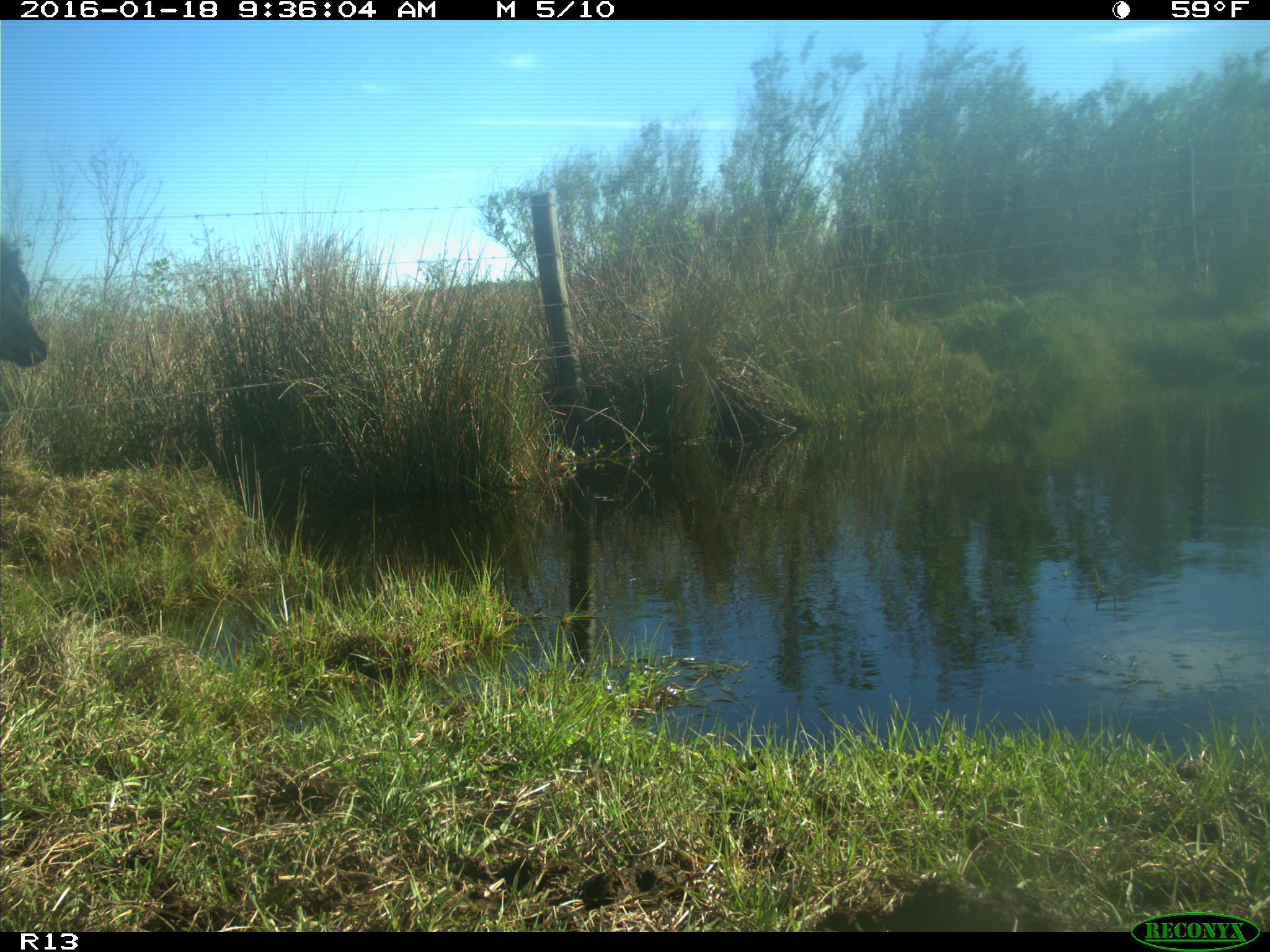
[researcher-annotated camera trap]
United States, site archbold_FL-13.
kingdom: Animalia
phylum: Chordata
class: Mammalia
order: Artiodactyla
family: Bovidae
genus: Bos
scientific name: Bos taurus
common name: domestic cow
Bos taurus (domestic cow).